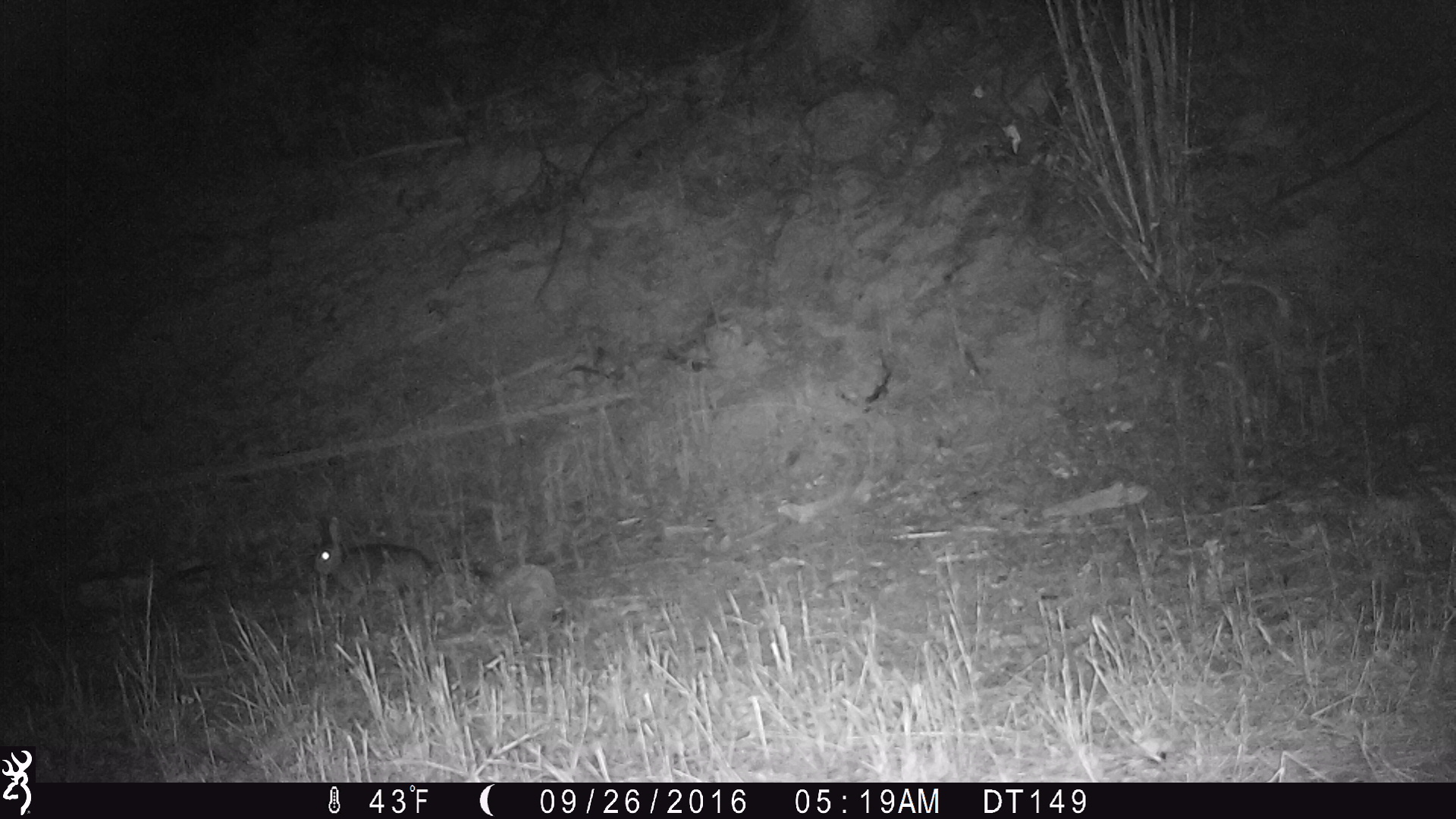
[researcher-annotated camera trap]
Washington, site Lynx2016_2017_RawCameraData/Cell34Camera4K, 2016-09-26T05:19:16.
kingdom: Animalia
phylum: Chordata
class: Mammalia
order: Lagomorpha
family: Leporidae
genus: Lepus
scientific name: Lepus americanus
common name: snowshoe hare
Lepus americanus (snowshoe hare). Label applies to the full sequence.